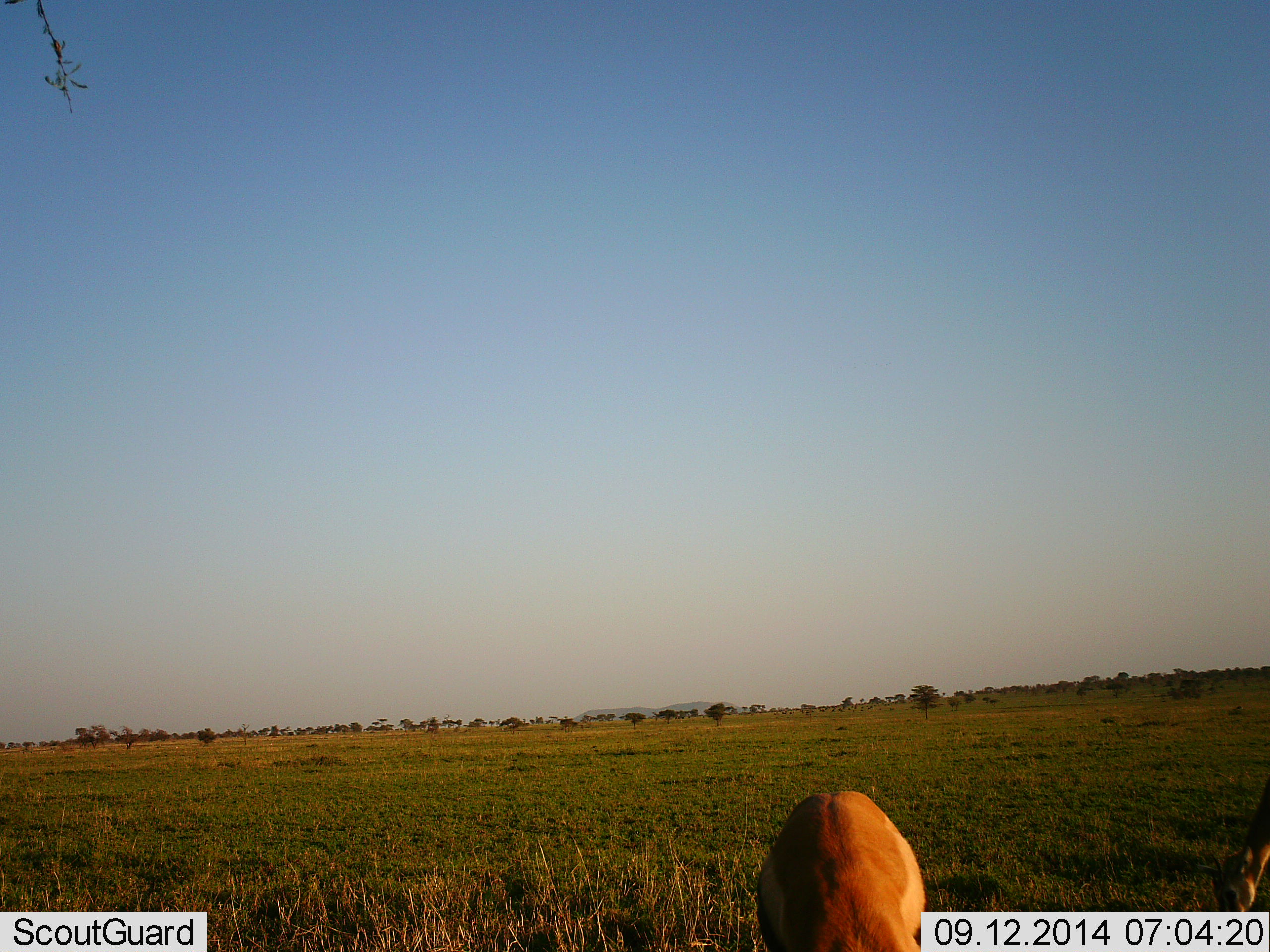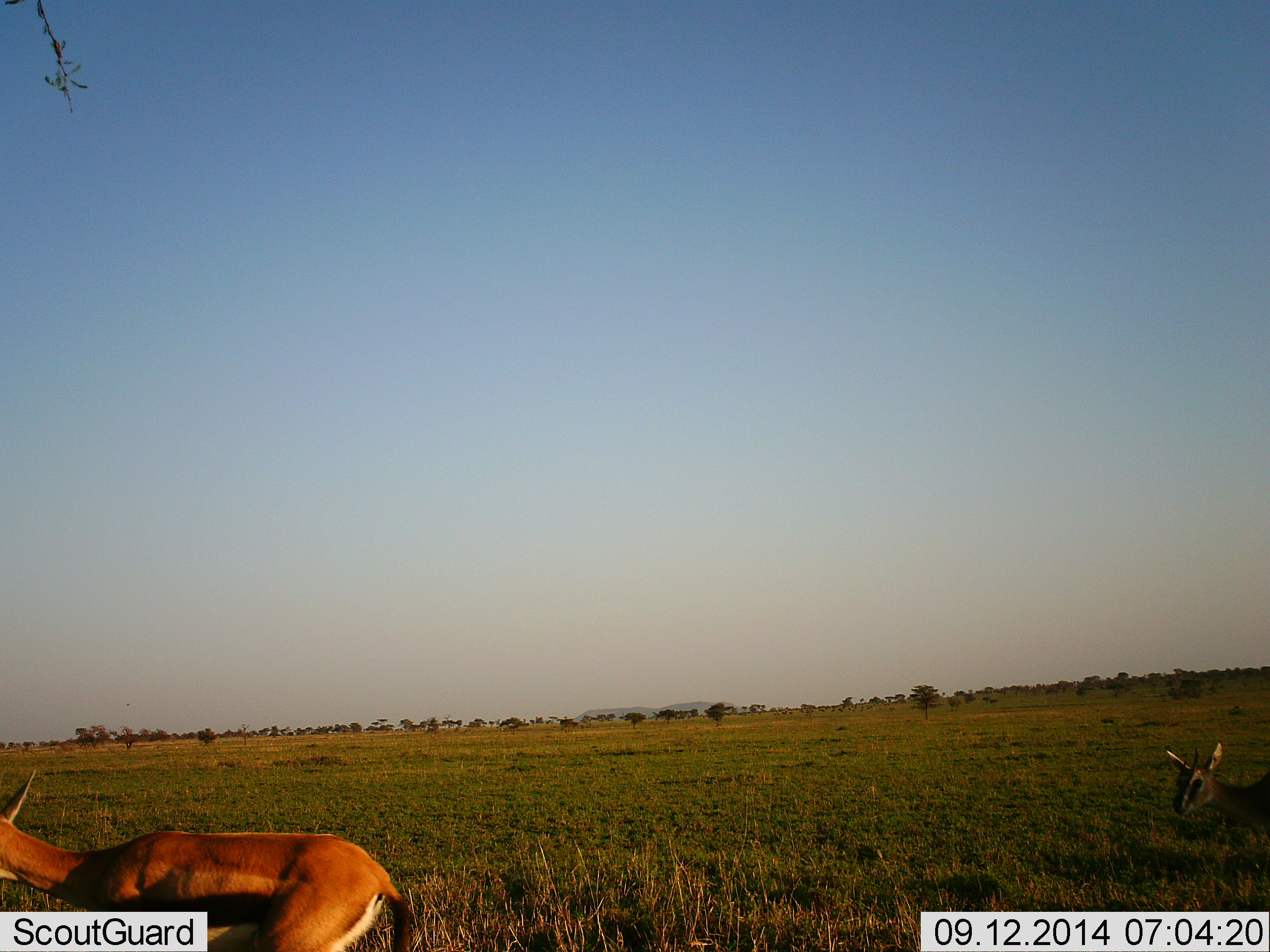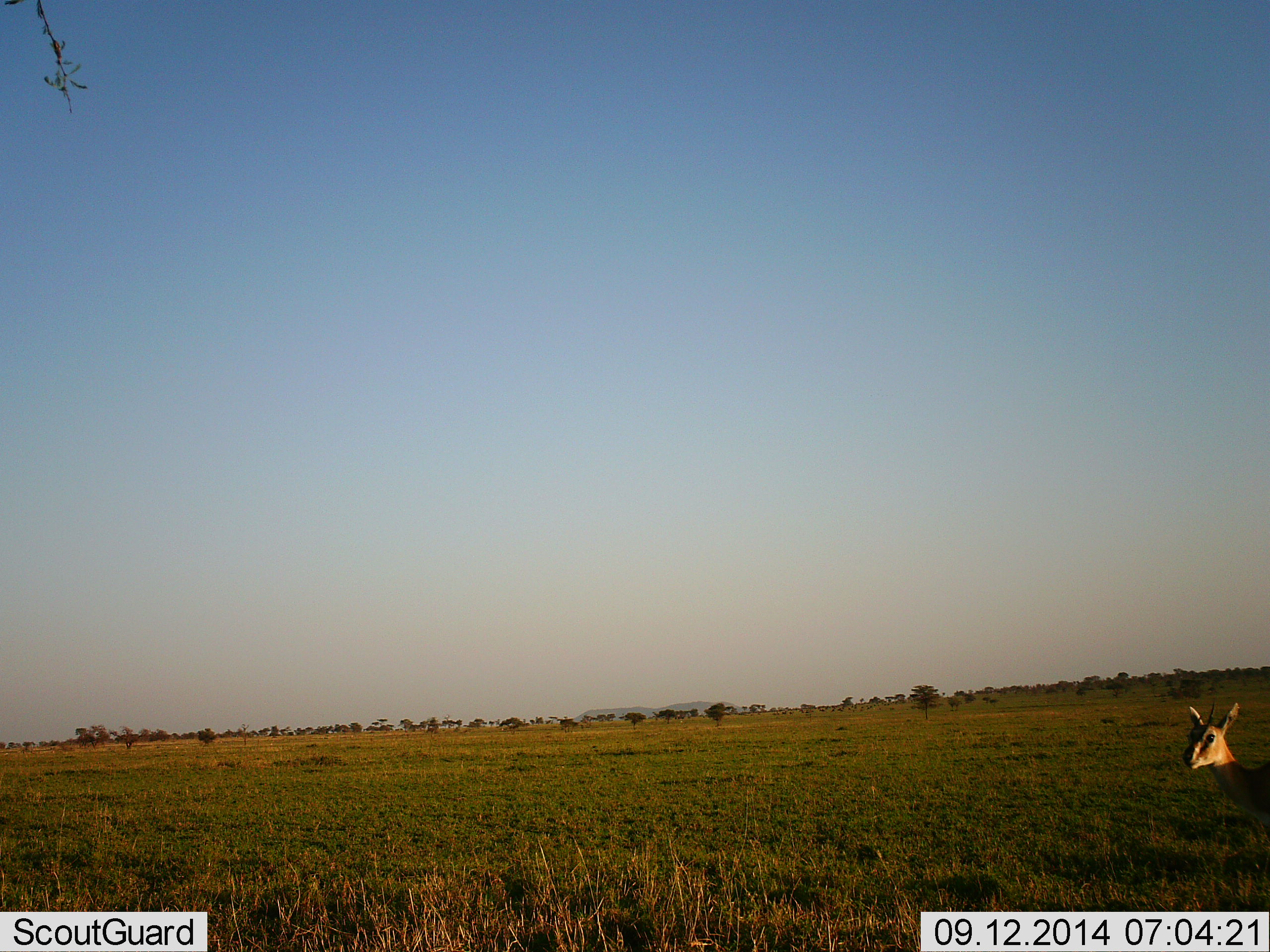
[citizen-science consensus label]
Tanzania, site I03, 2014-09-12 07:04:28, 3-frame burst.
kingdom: Animalia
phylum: Chordata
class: Mammalia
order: Artiodactyla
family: Bovidae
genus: Nanger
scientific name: Nanger granti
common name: grant's gazelle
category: gazellegrants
Gazellegrants (grant's gazelle) (Nanger granti), count 2. Behavior (volunteer vote fractions): standing 30%, resting 0%, moving 80%, interacting 0%. Young present (vote fraction): 0%. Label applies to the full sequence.